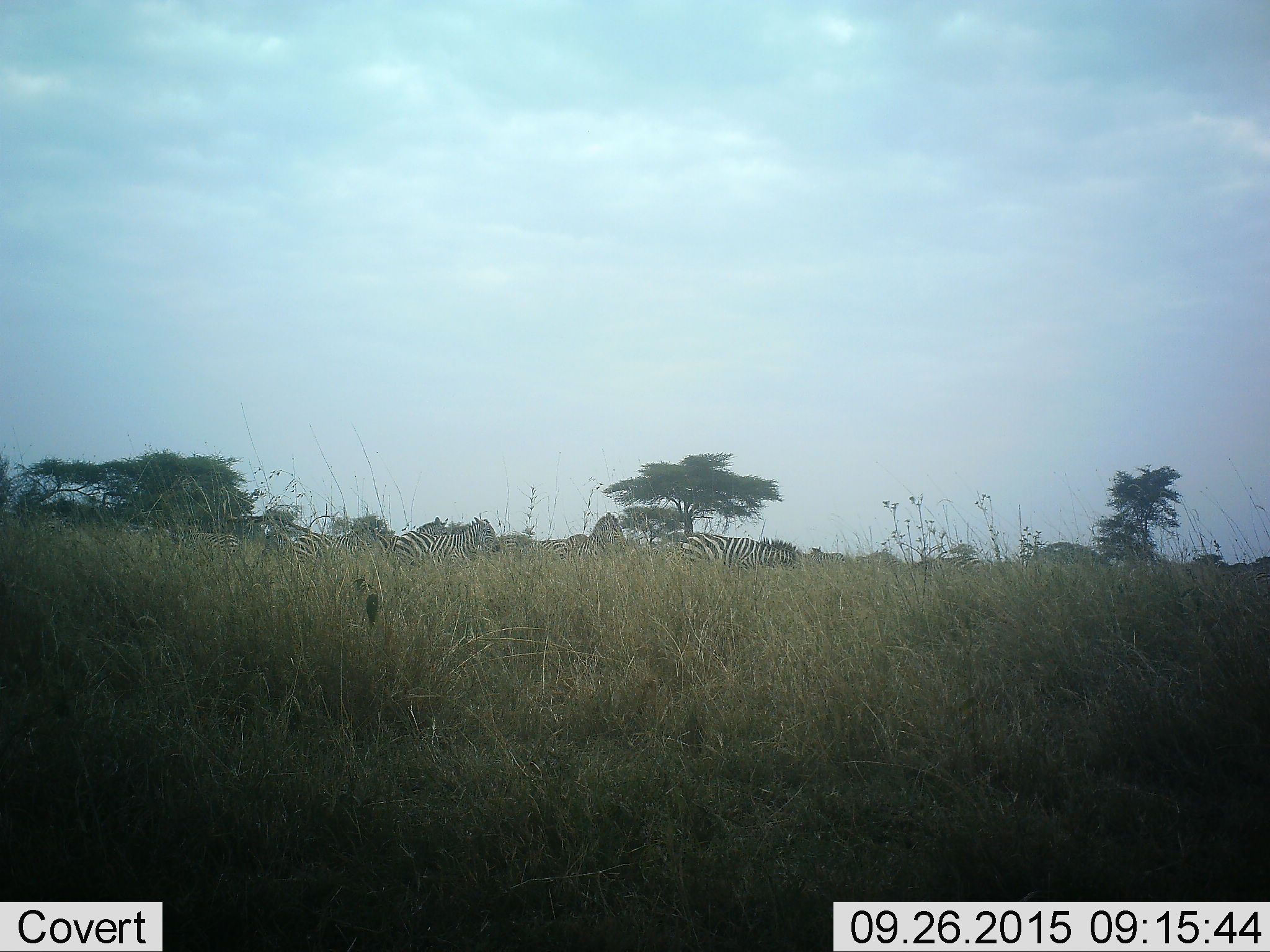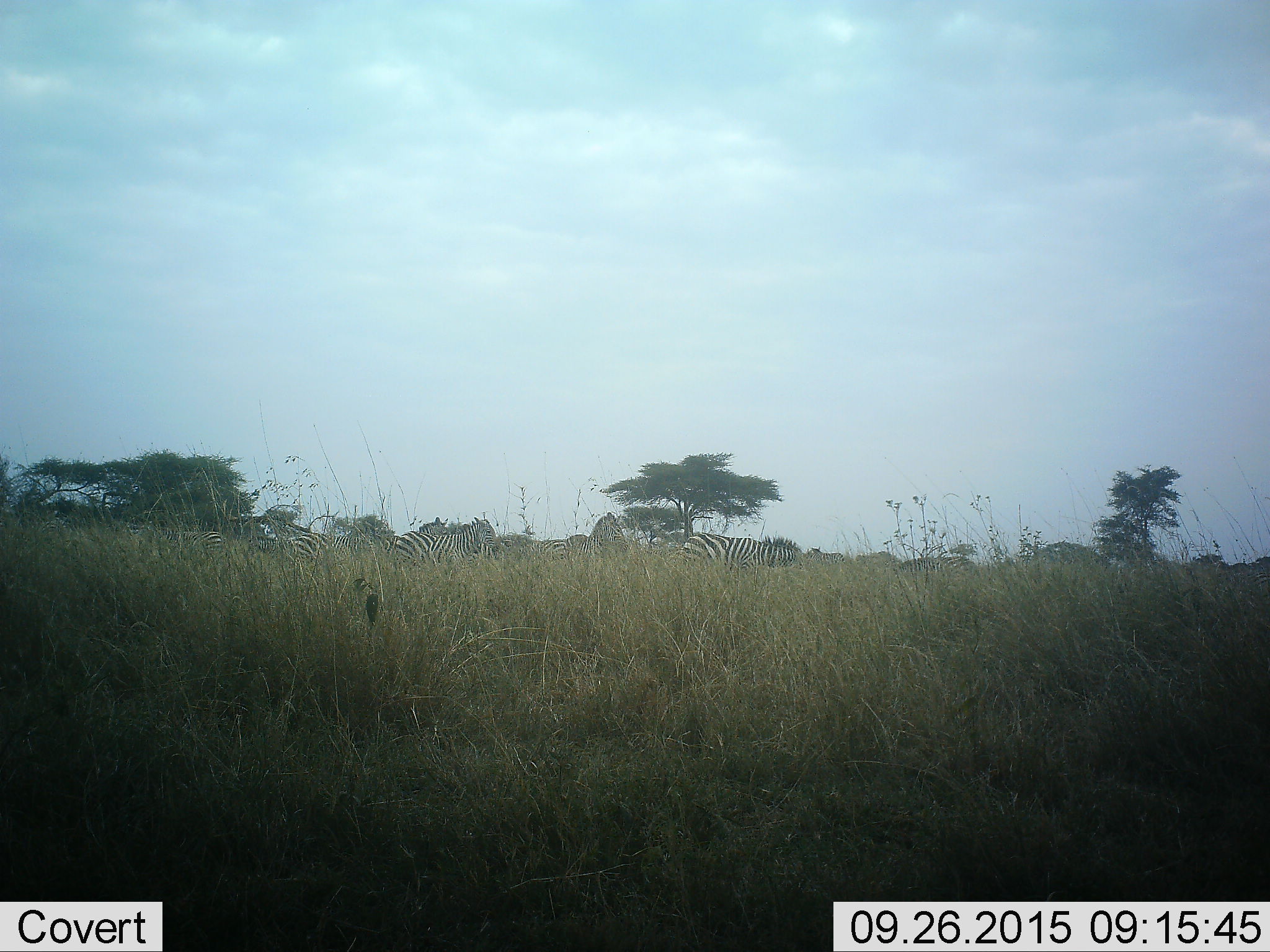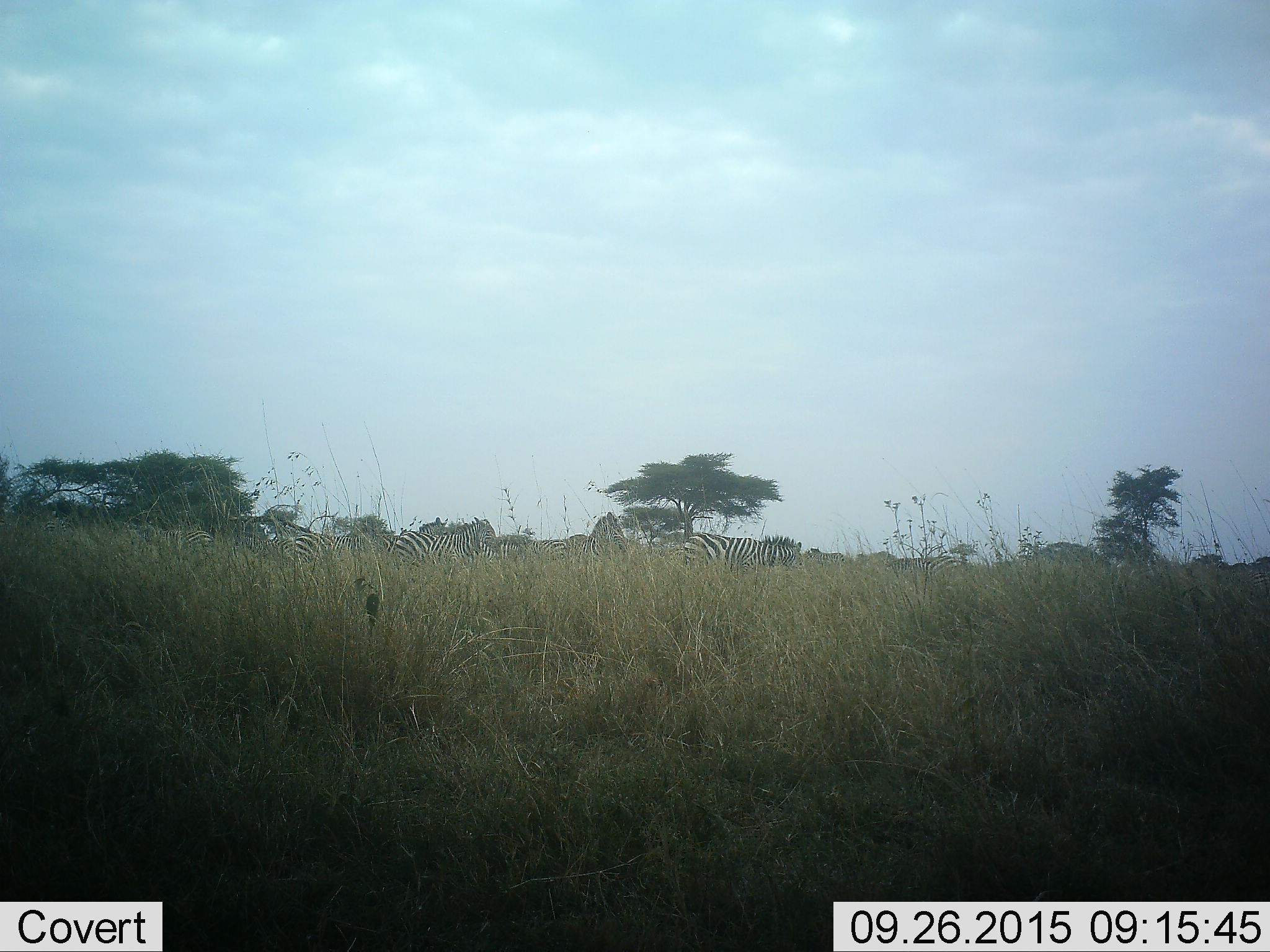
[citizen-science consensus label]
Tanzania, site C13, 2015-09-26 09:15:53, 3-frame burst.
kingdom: Animalia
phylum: Chordata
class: Mammalia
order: Perissodactyla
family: Equidae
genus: Equus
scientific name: Equus quagga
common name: plains zebra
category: zebra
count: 10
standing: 87%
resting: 13%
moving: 47%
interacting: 0%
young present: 7%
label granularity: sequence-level